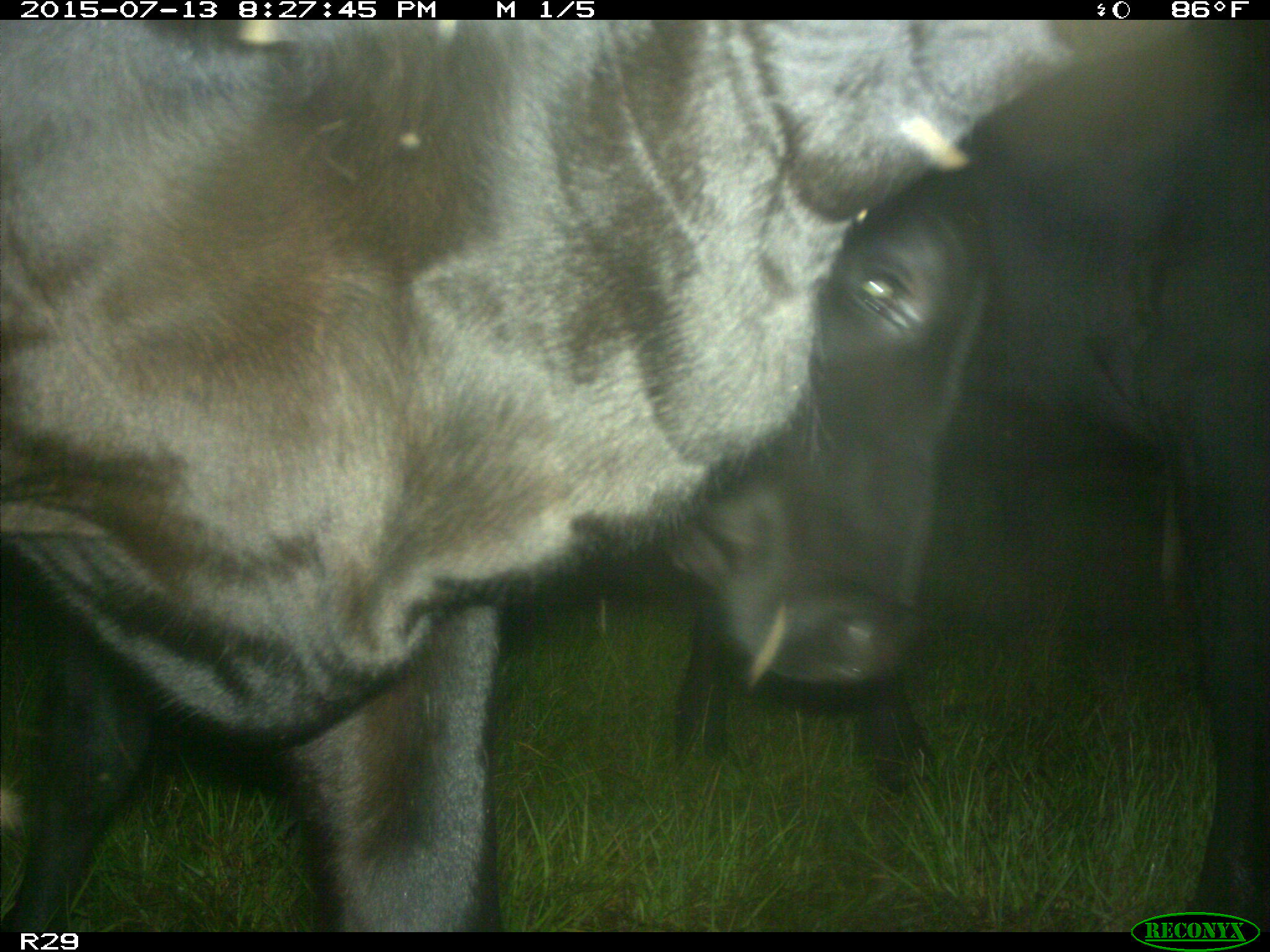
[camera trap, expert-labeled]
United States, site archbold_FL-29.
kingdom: Animalia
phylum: Chordata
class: Mammalia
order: Artiodactyla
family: Bovidae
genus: Bos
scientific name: Bos taurus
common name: domestic cow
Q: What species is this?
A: Bos taurus (domestic cow).